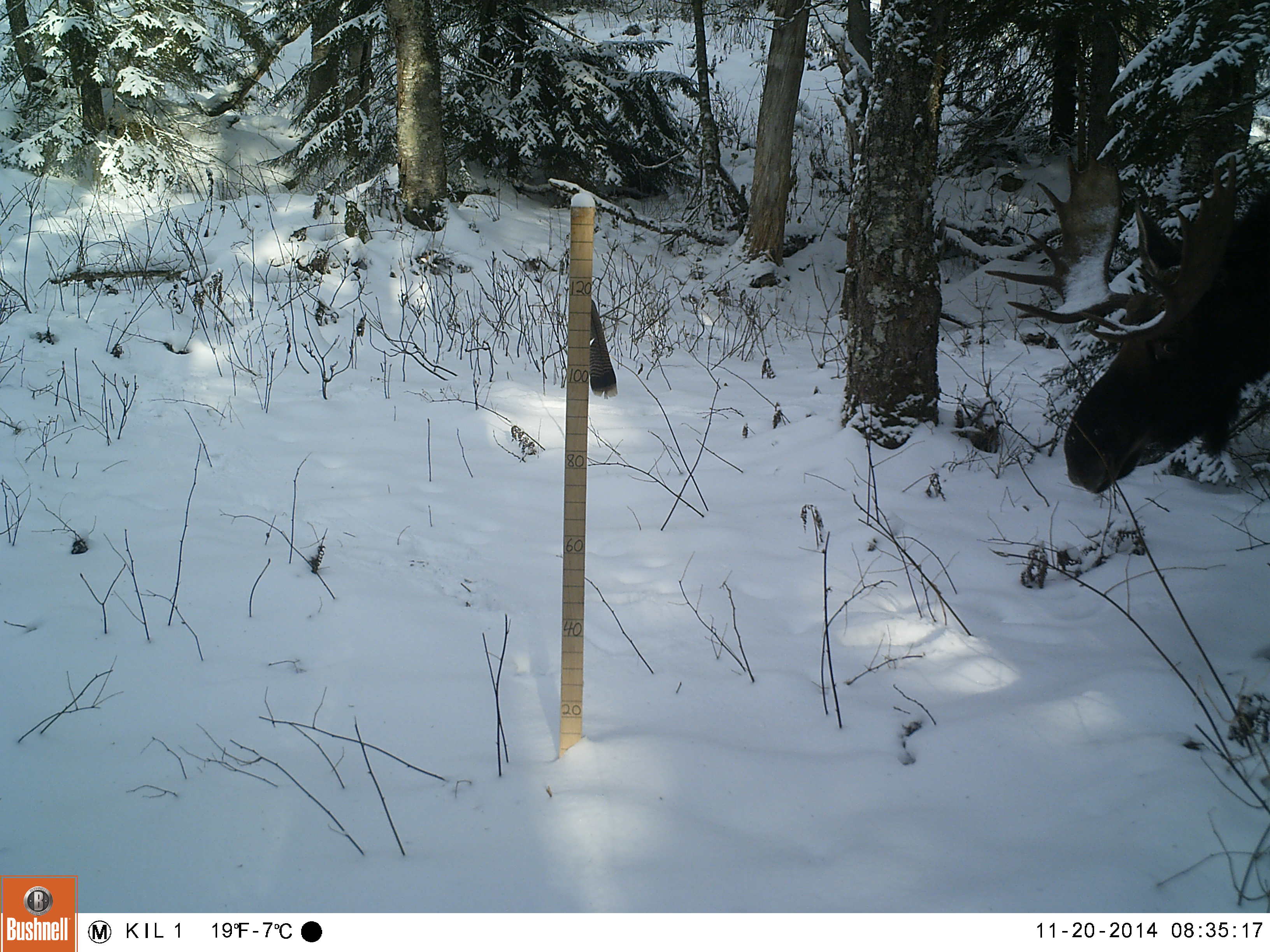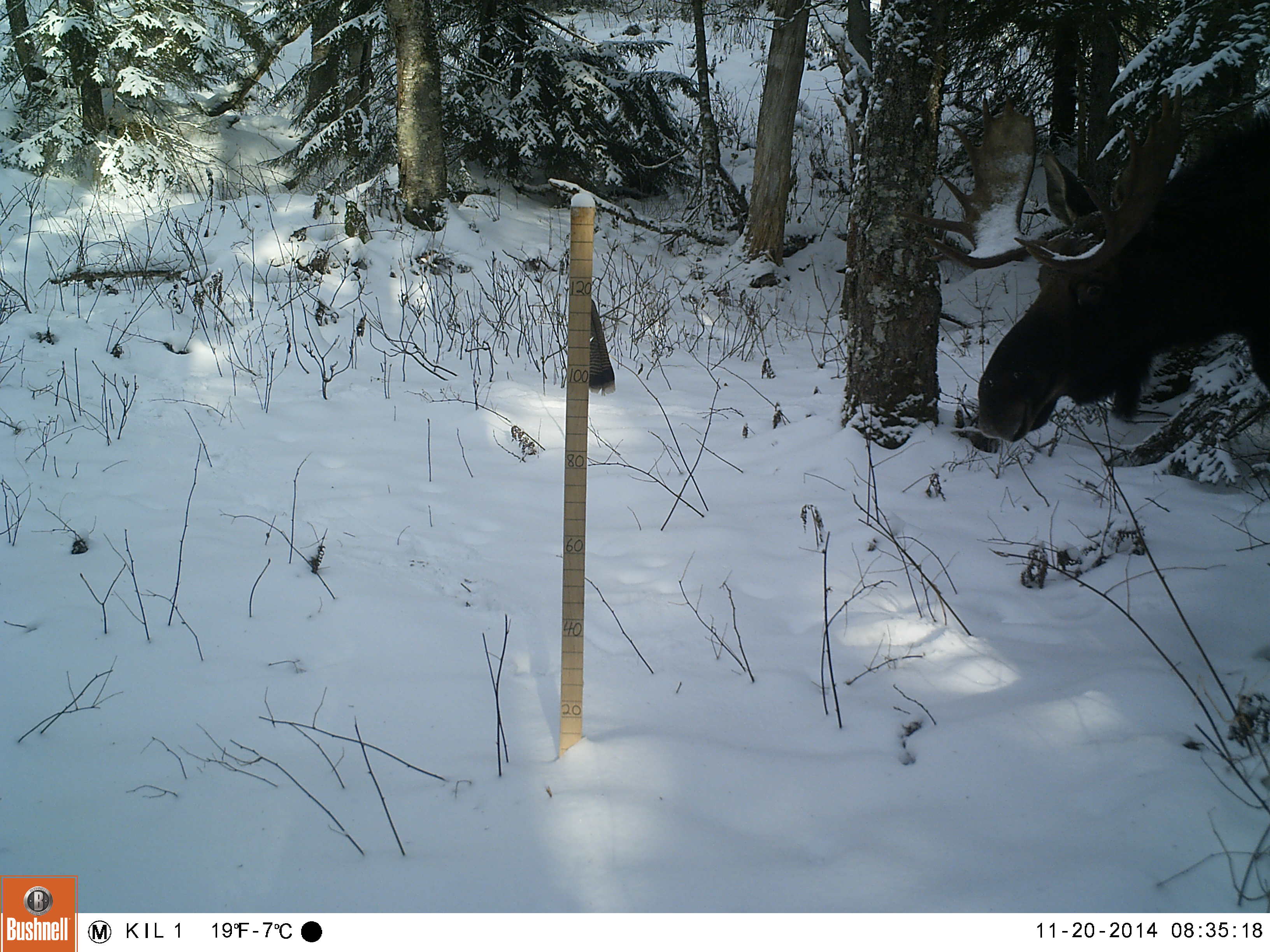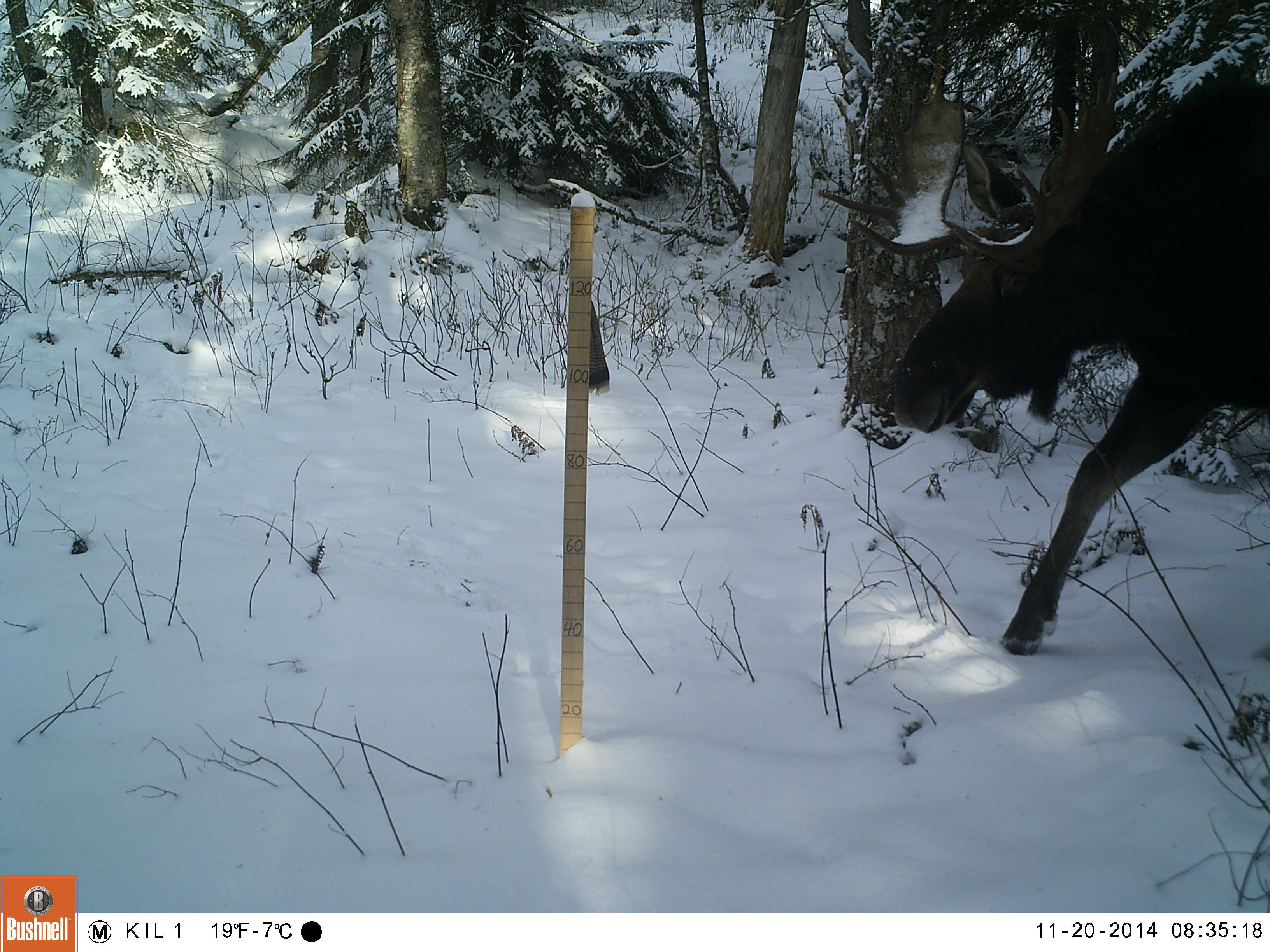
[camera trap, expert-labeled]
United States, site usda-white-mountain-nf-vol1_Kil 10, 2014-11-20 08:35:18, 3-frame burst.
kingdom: Animalia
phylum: Chordata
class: Mammalia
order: Artiodactyla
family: Cervidae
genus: Alces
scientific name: Alces alces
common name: moose